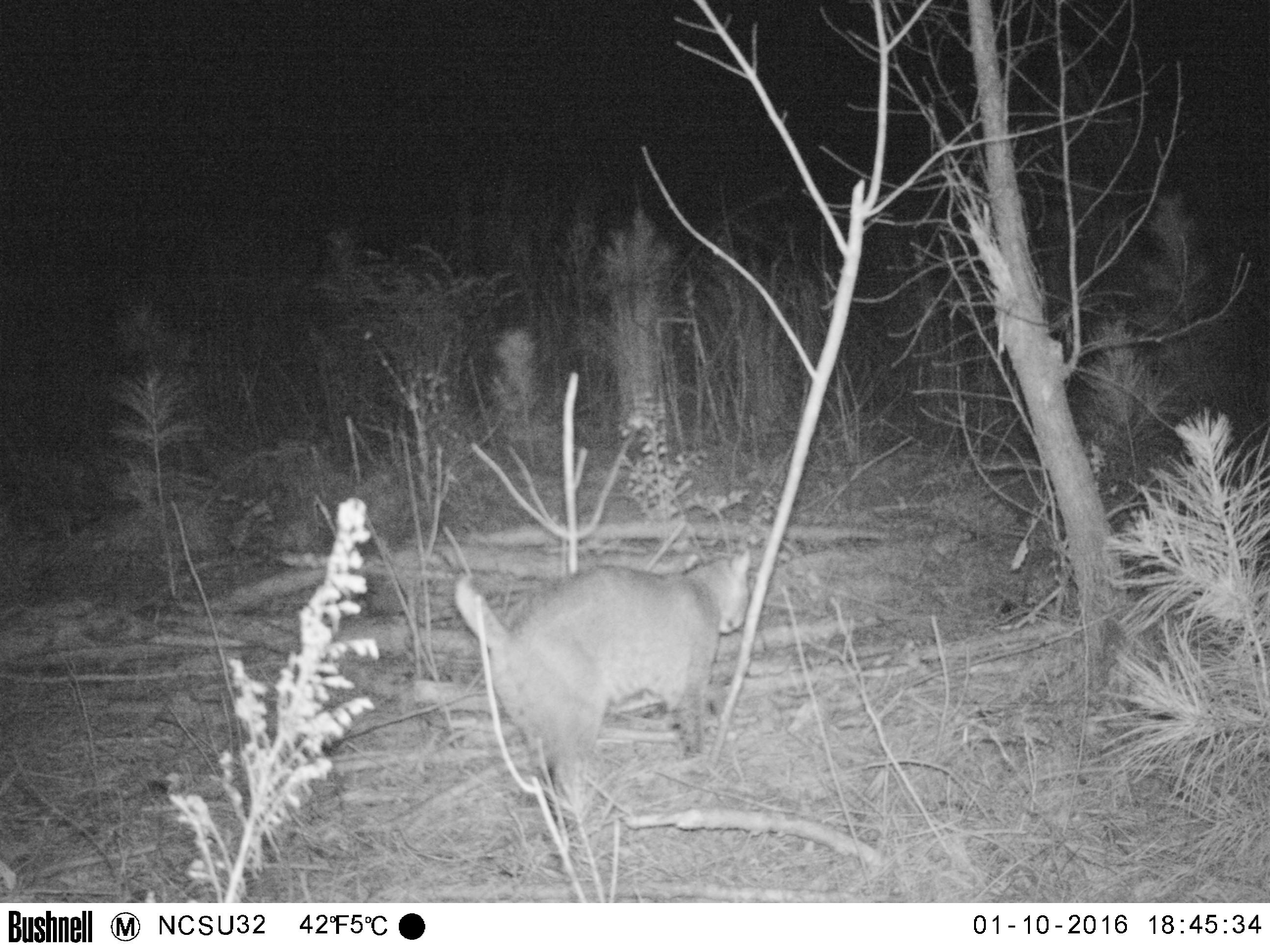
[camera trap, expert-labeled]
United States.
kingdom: Animalia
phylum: Chordata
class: Mammalia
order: Carnivora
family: Felidae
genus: Lynx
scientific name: Lynx rufus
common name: bobcat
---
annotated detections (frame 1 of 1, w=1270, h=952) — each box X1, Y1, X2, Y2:
Bobcat: 445, 524, 767, 827